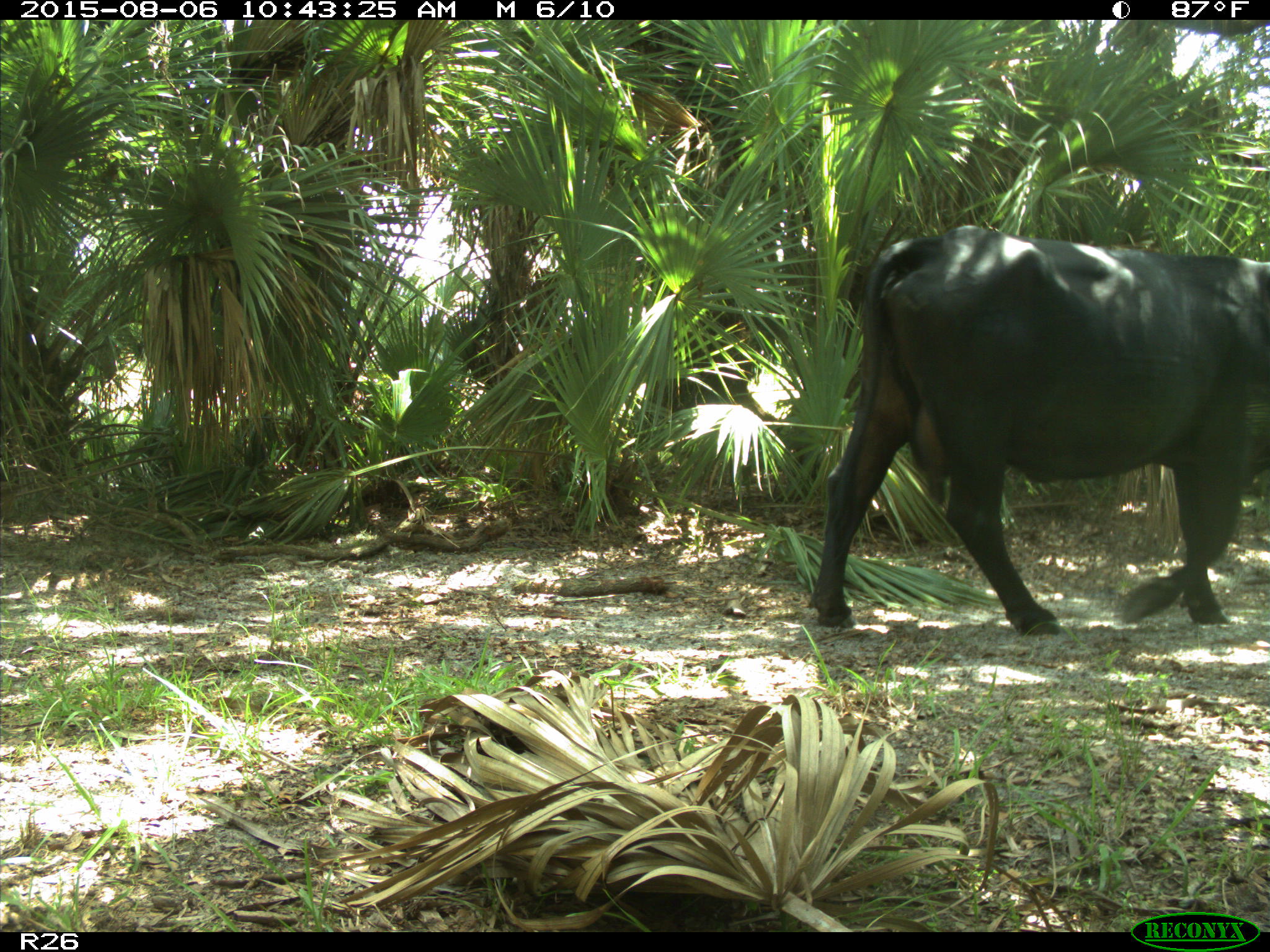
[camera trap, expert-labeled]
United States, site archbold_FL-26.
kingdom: Animalia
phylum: Chordata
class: Mammalia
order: Artiodactyla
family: Bovidae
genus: Bos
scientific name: Bos taurus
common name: domestic cow